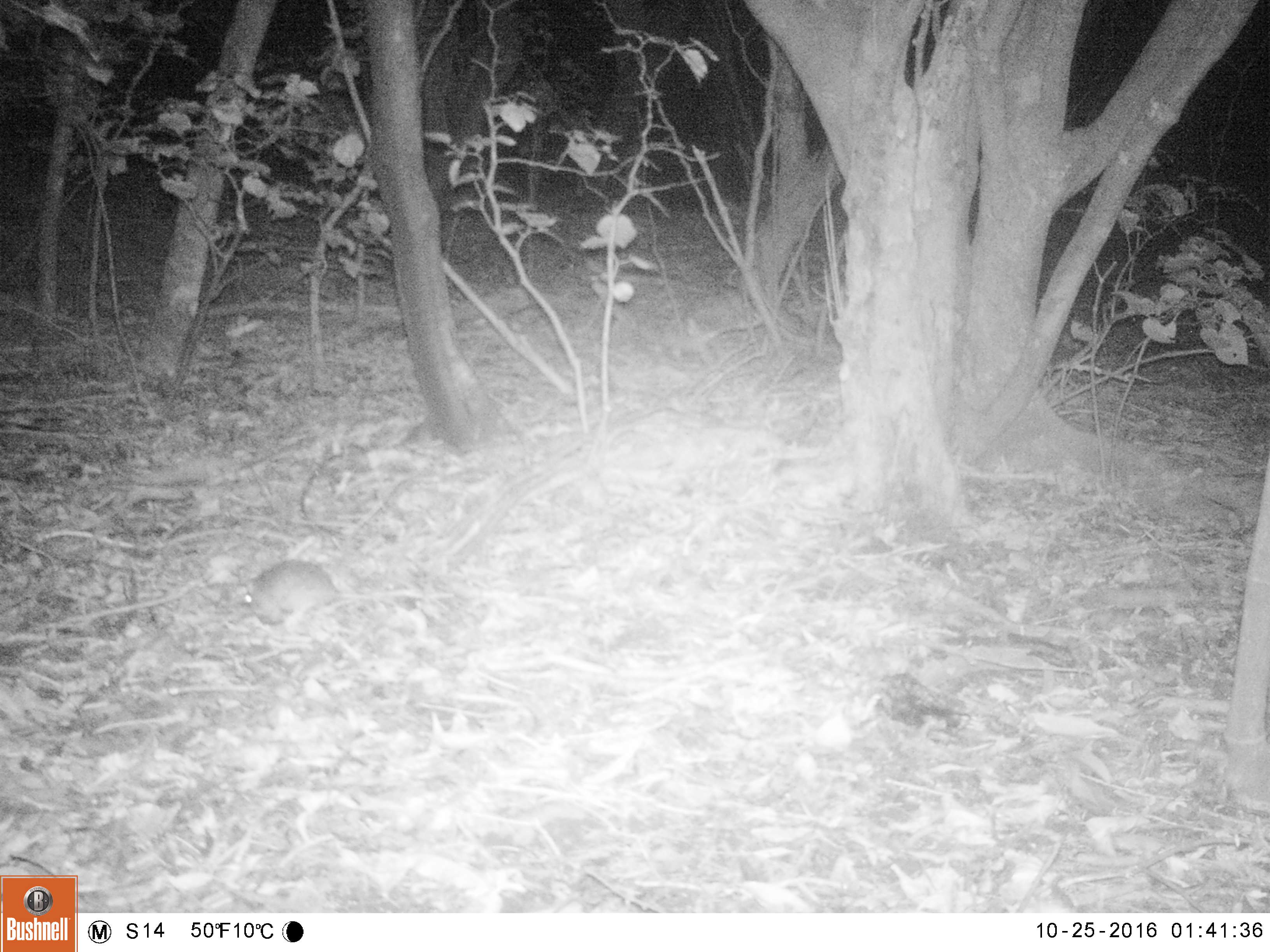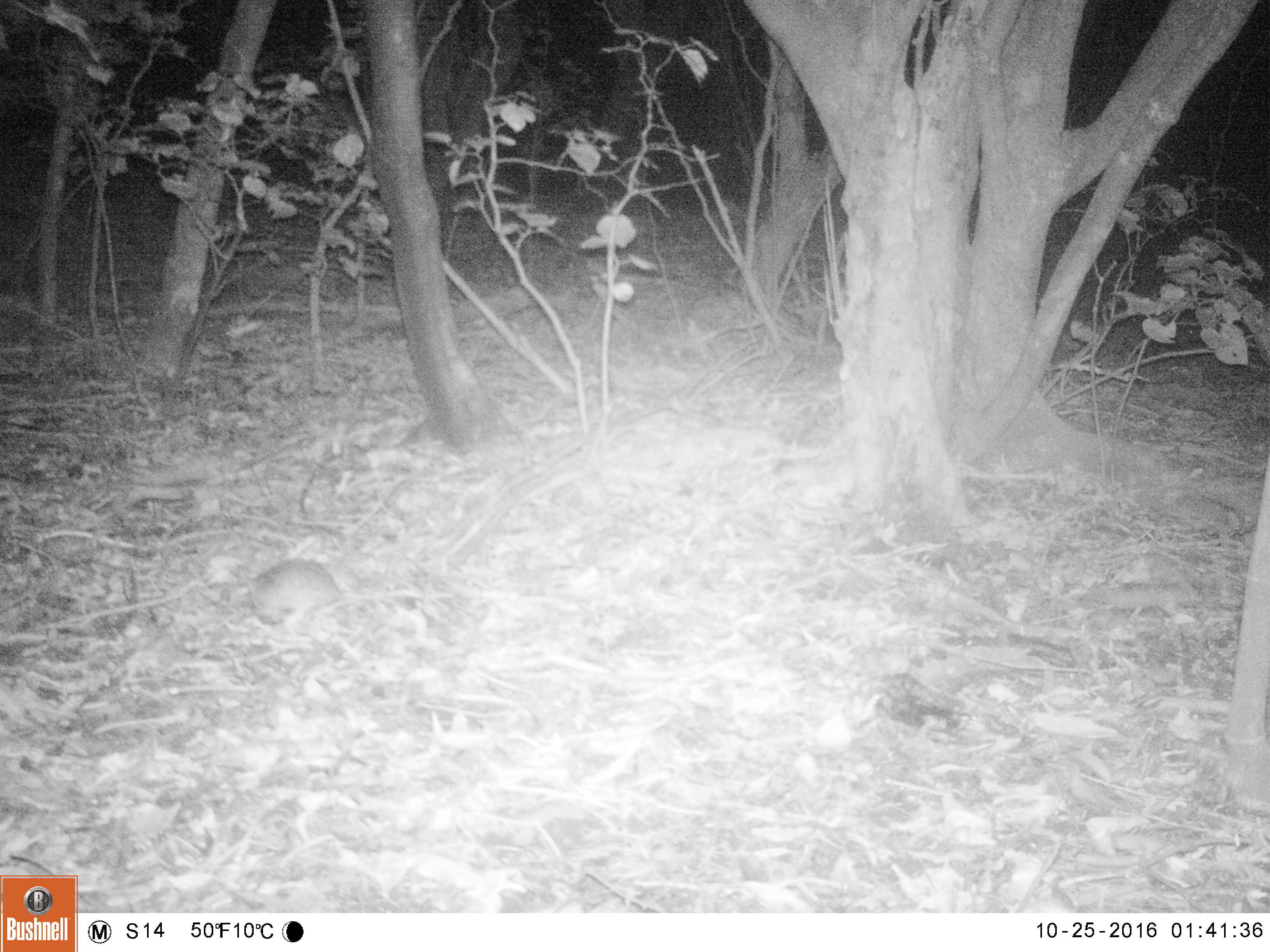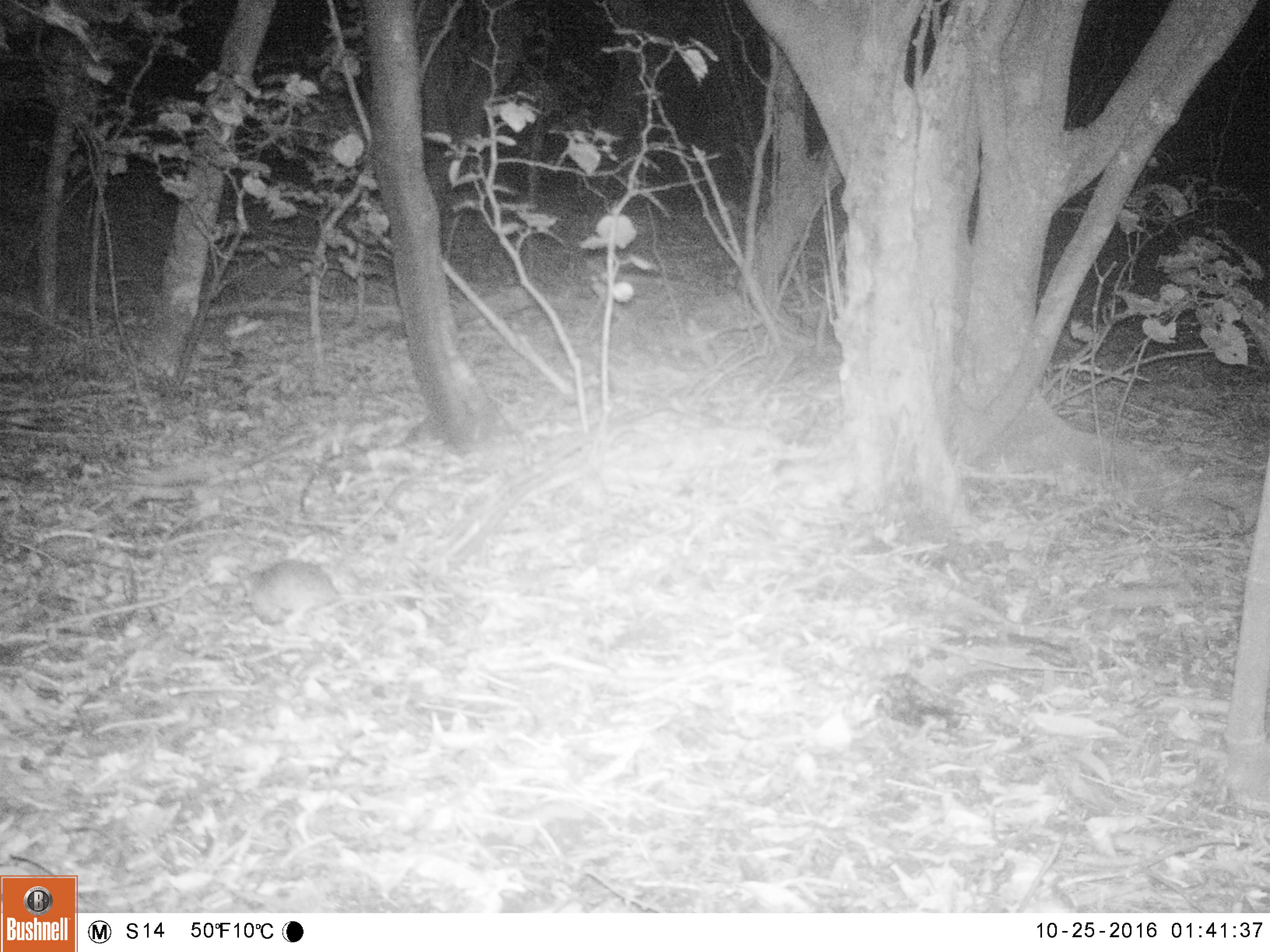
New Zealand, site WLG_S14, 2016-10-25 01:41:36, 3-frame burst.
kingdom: Animalia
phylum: Chordata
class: Mammalia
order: Rodentia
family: Muridae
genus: Rattus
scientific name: Rattus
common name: rat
Rat (Rattus).